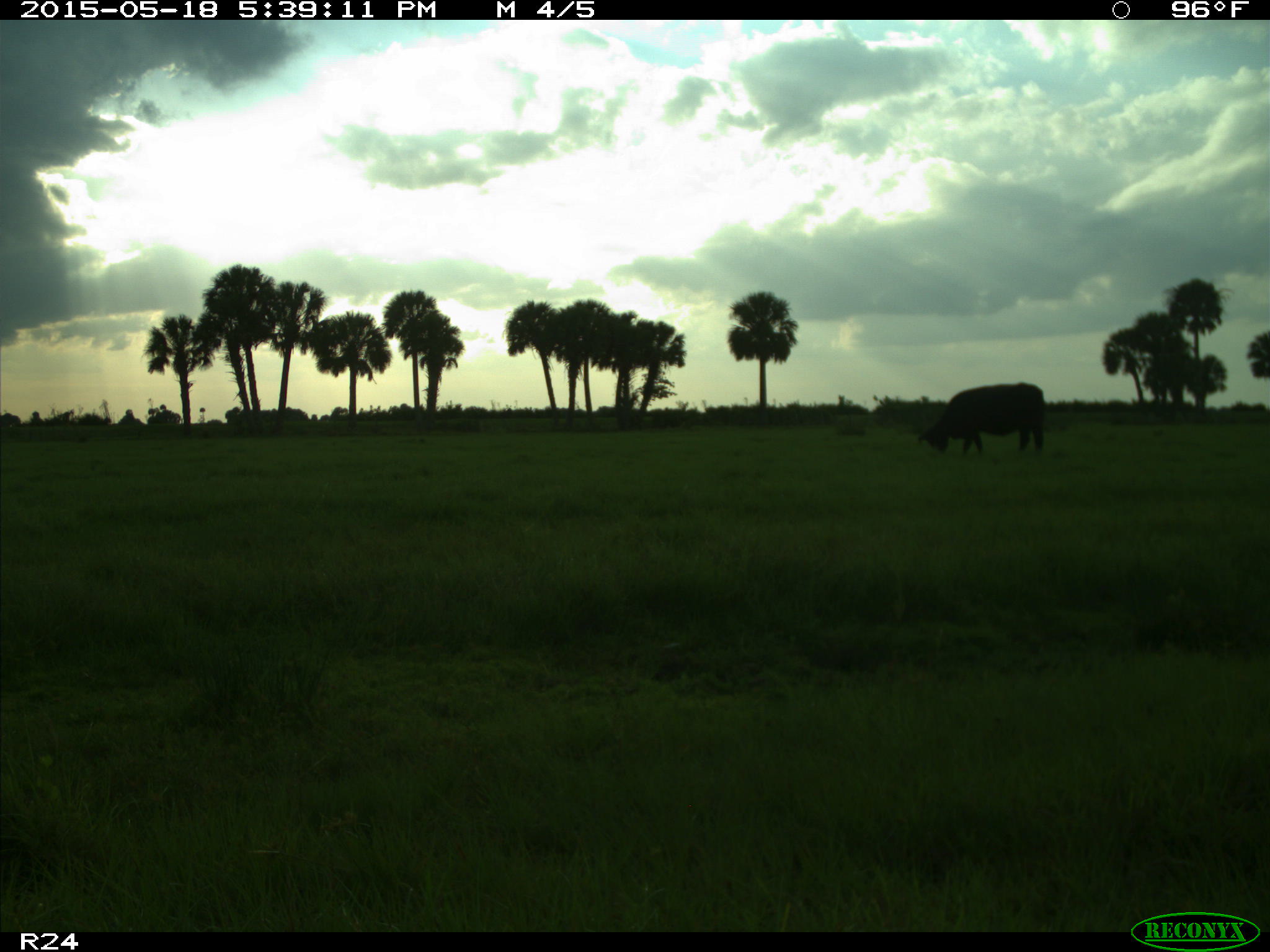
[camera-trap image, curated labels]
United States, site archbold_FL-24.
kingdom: Animalia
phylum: Chordata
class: Mammalia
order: Artiodactyla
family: Bovidae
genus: Bos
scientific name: Bos taurus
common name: domestic cow